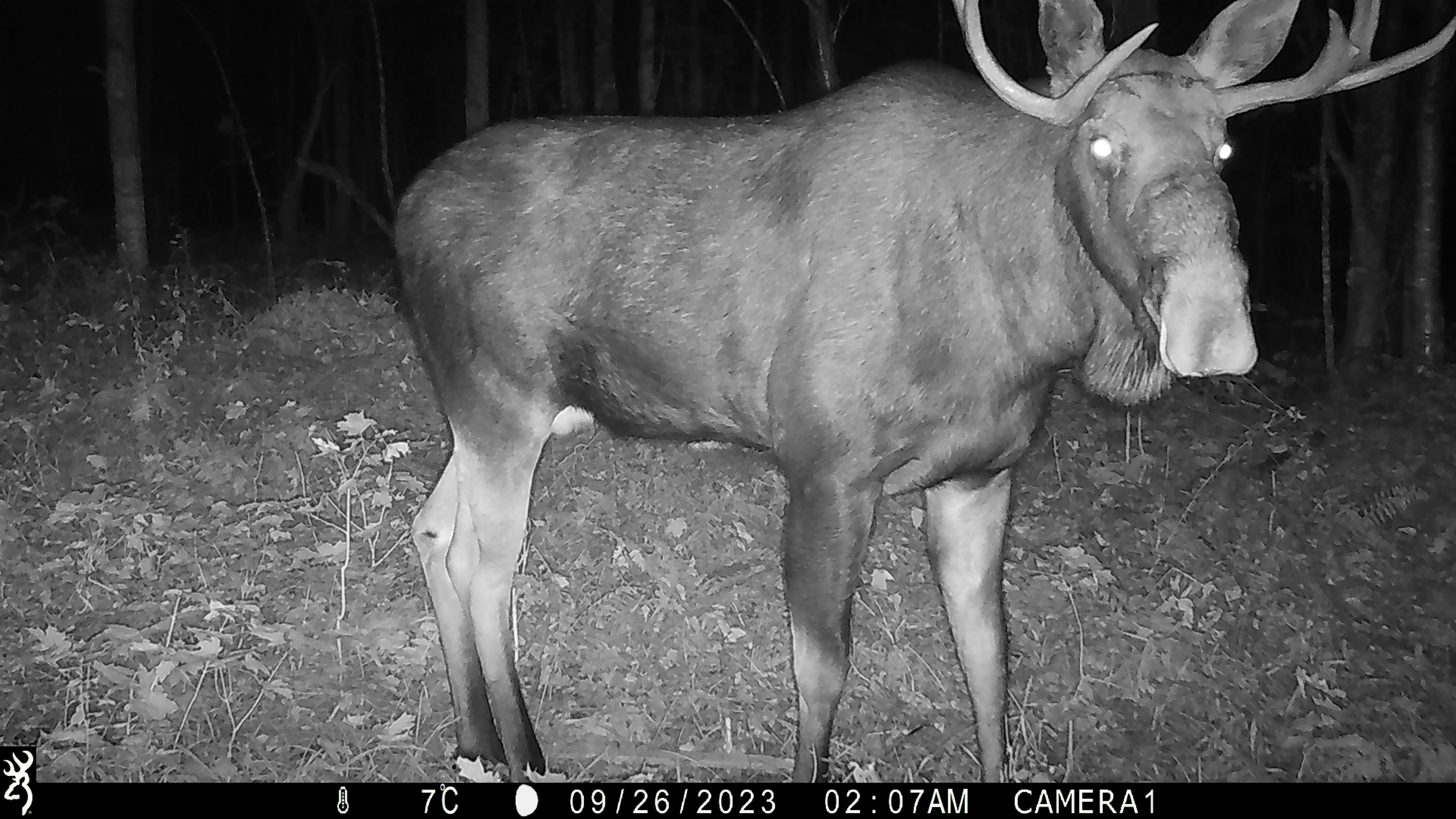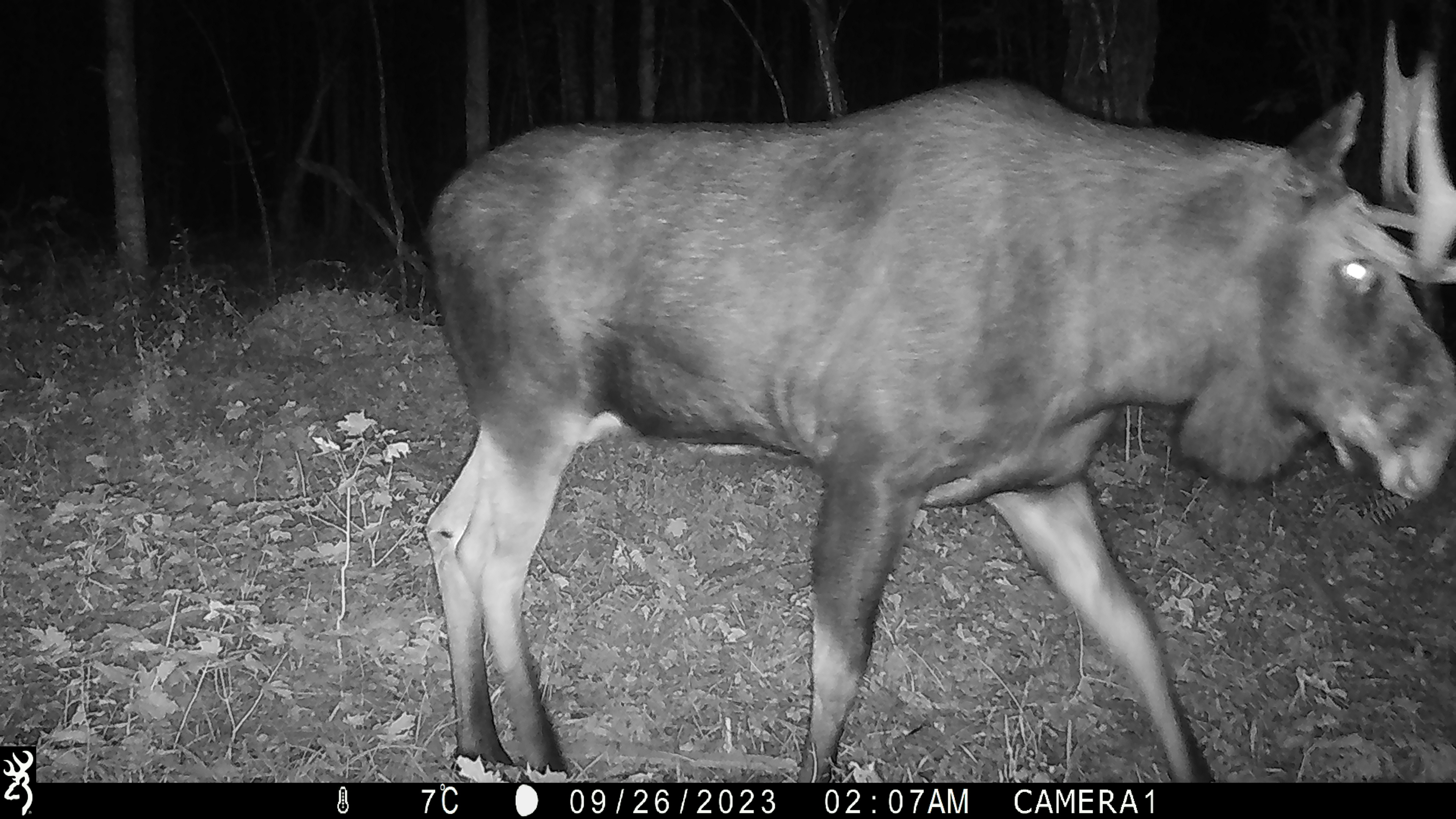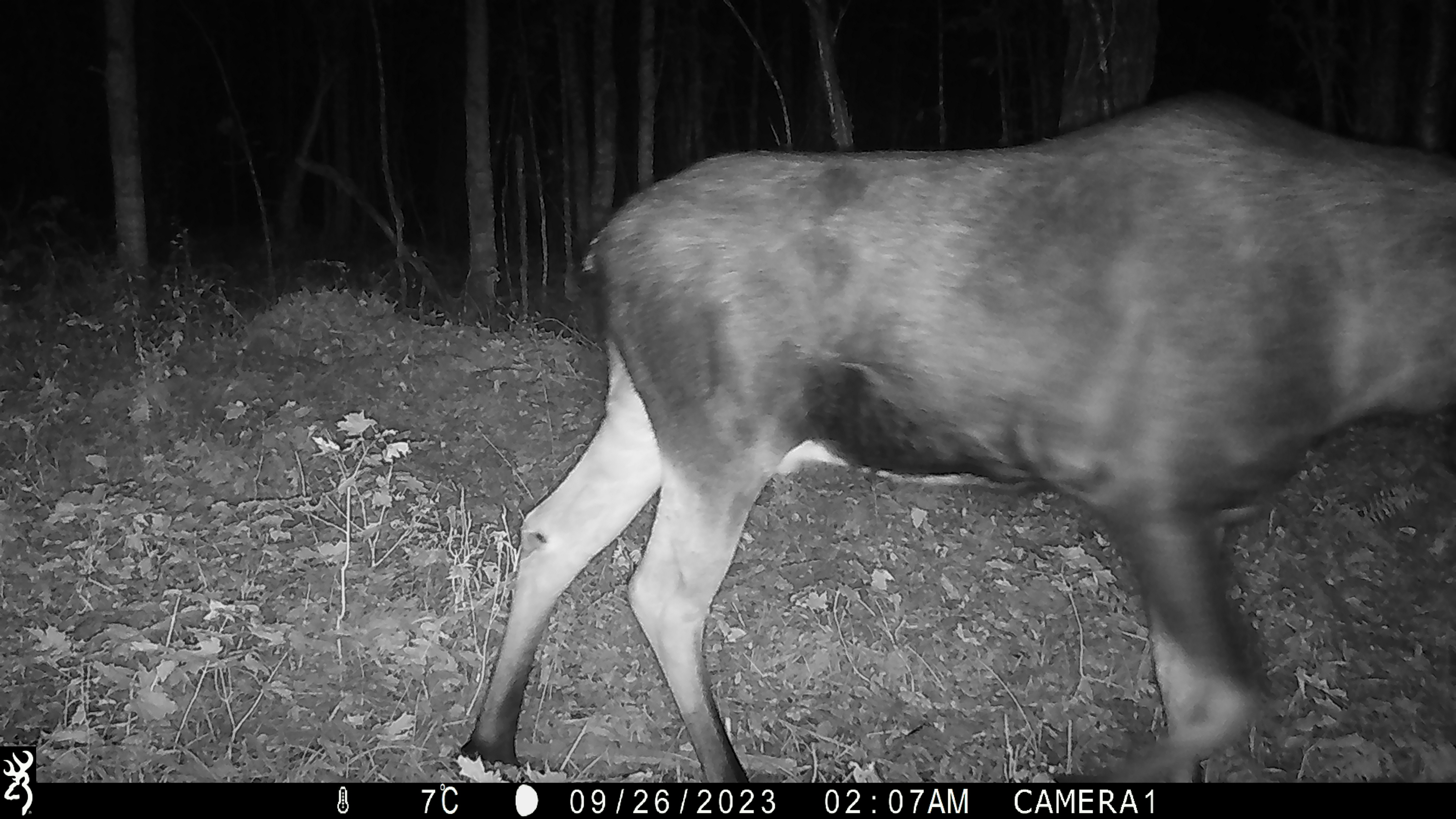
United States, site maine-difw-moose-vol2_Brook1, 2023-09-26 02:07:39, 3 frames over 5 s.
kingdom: Animalia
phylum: Chordata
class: Mammalia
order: Artiodactyla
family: Cervidae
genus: Alces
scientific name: Alces alces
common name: moose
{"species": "moose (Alces alces)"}